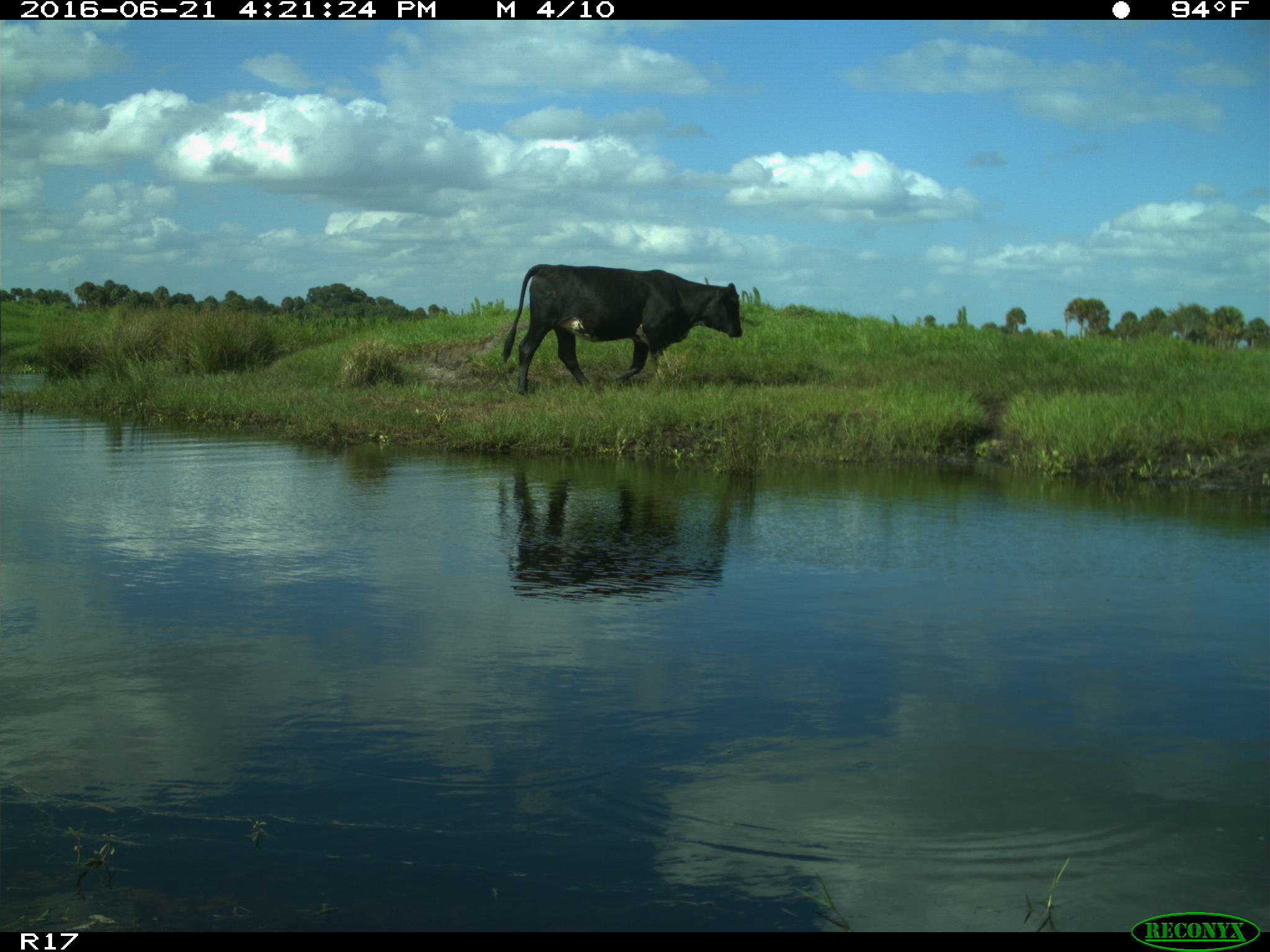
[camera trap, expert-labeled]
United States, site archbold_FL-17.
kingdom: Animalia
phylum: Chordata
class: Mammalia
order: Artiodactyla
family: Bovidae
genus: Bos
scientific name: Bos taurus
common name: domestic cow